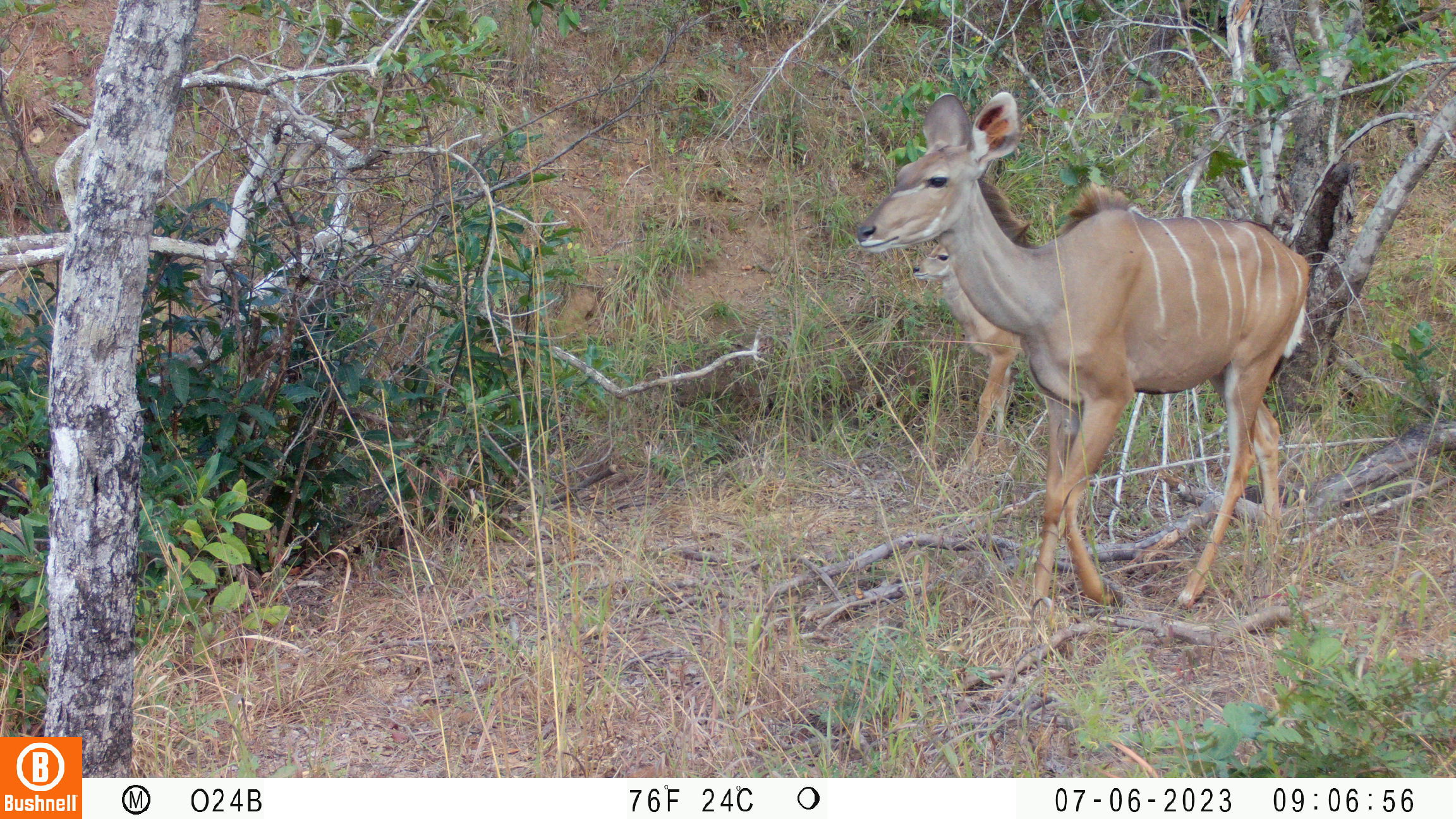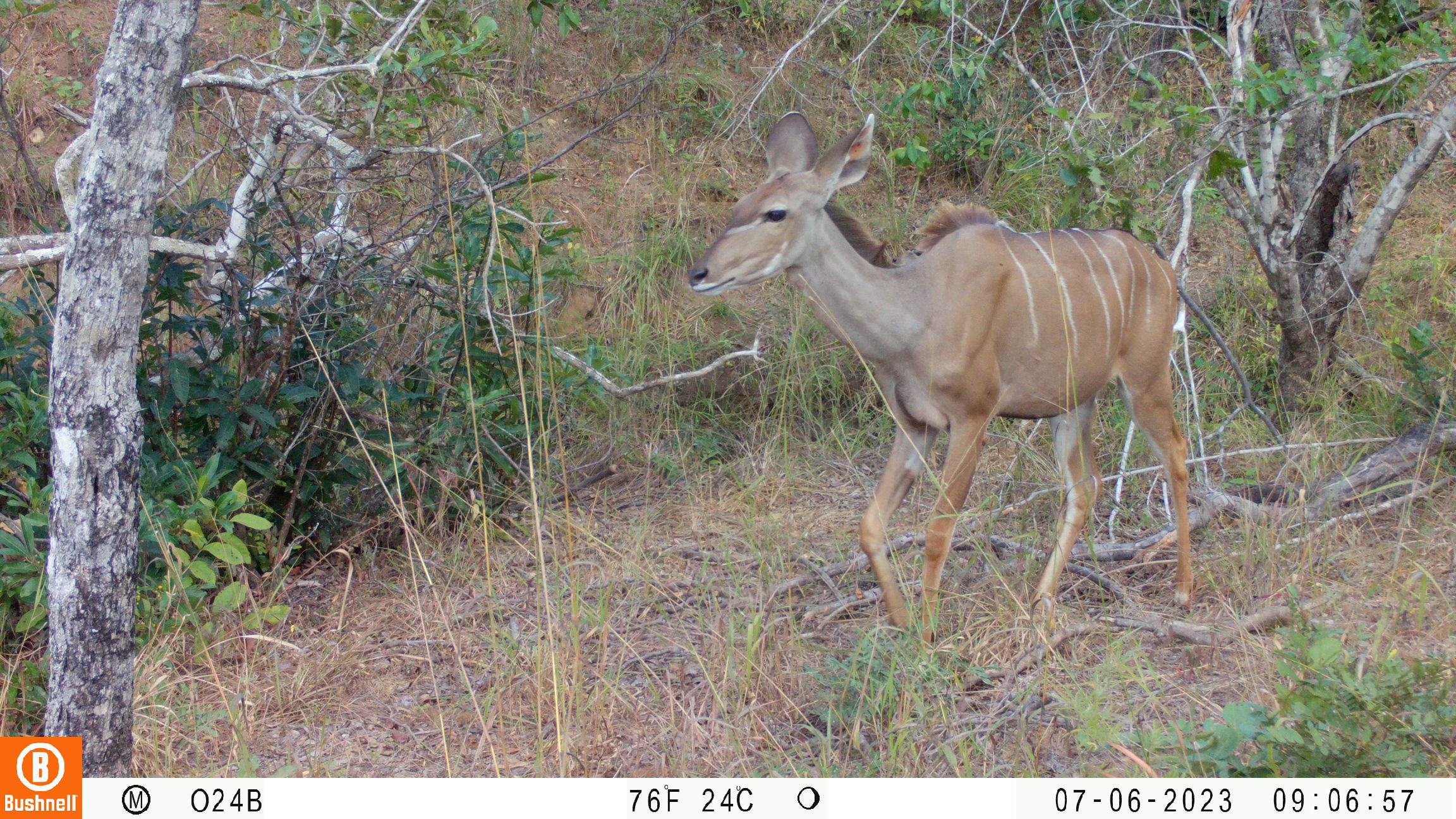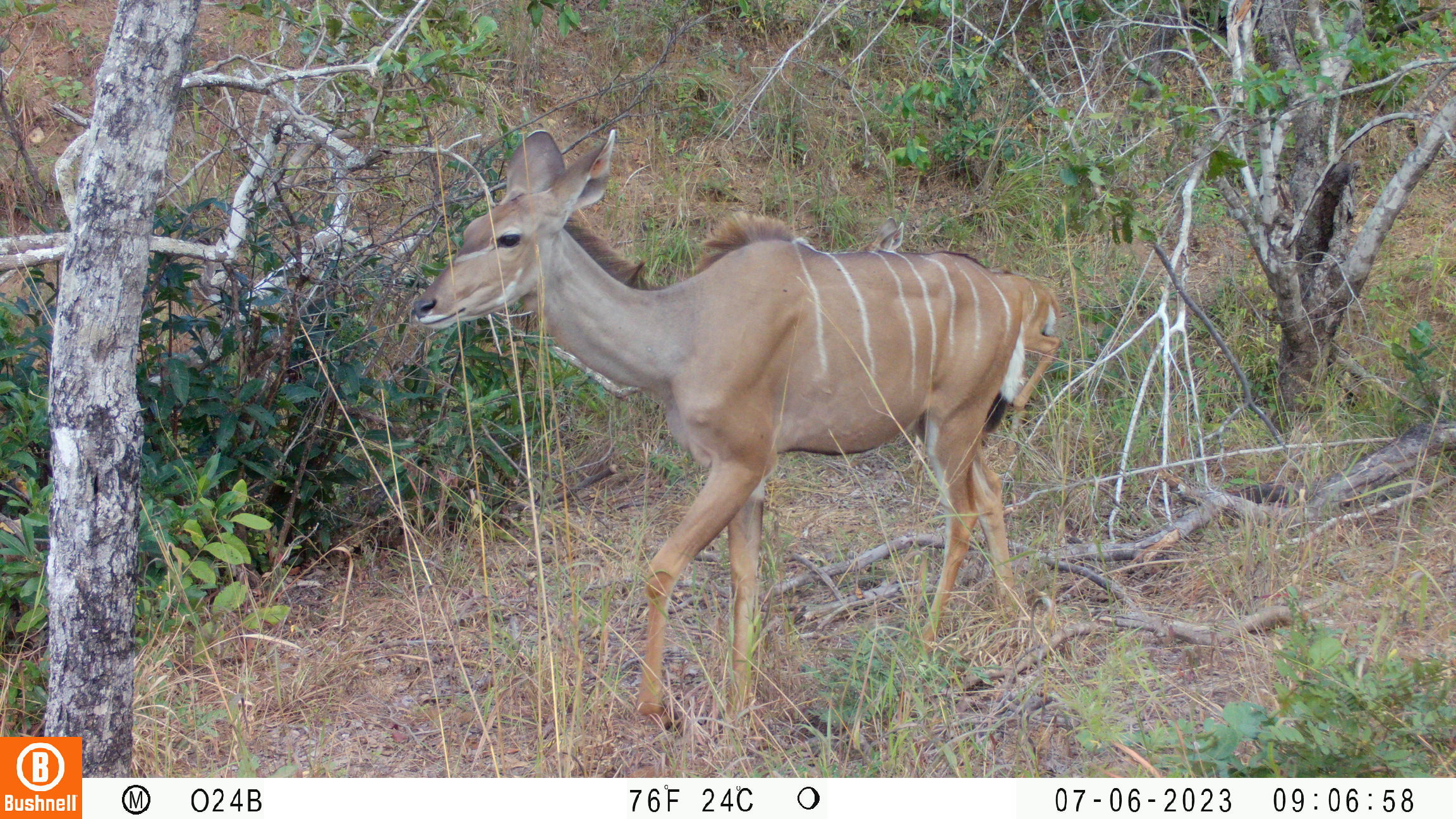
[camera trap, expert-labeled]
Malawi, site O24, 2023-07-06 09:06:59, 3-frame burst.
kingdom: Animalia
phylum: Chordata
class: Mammalia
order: Artiodactyla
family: Bovidae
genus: Tragelaphus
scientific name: Tragelaphus strepsiceros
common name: greater kudu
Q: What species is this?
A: Greater kudu (Tragelaphus strepsiceros).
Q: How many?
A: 2.